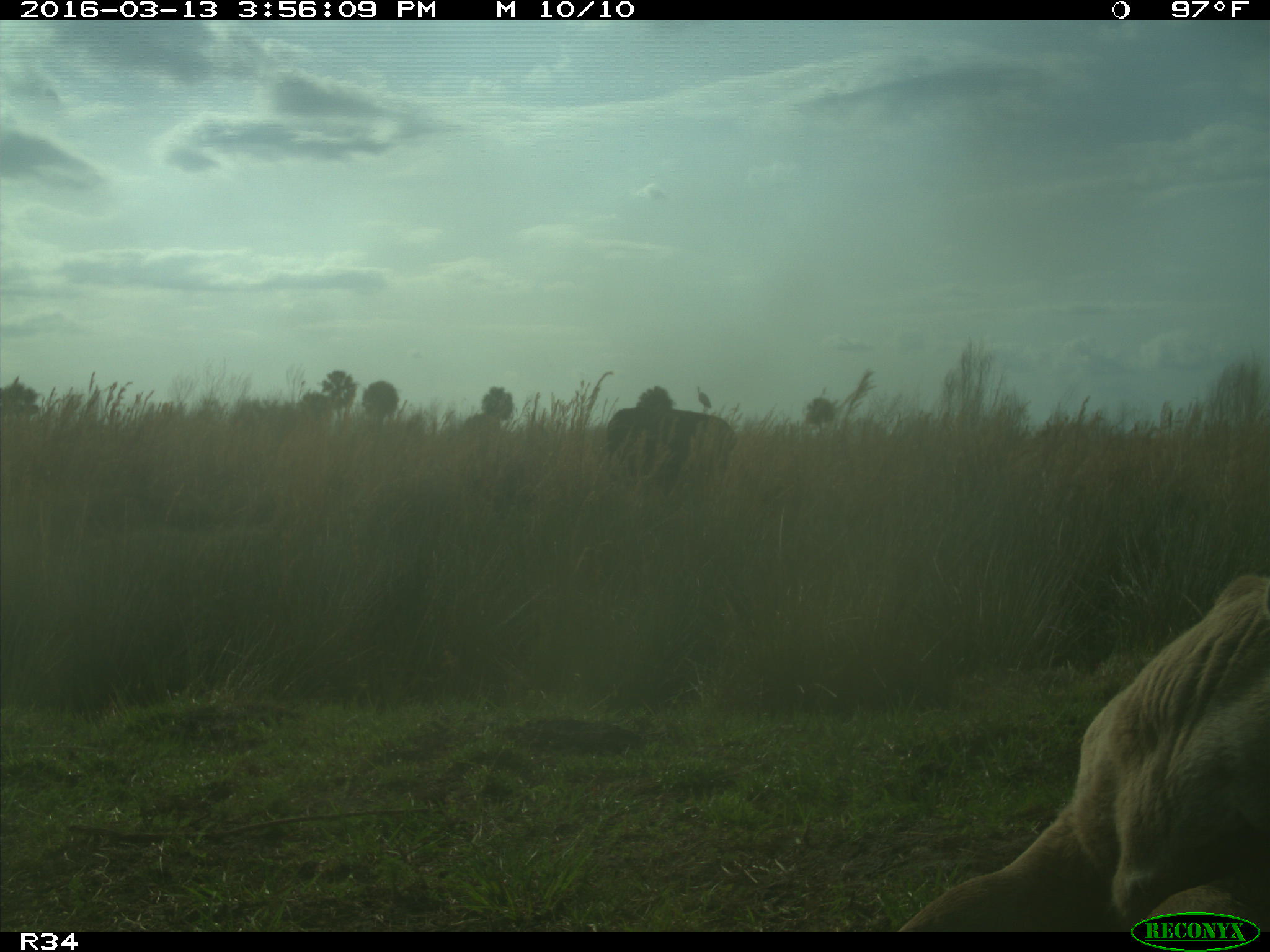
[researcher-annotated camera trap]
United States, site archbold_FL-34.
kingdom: Animalia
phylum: Chordata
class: Mammalia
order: Artiodactyla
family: Bovidae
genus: Bos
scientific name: Bos taurus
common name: domestic cow